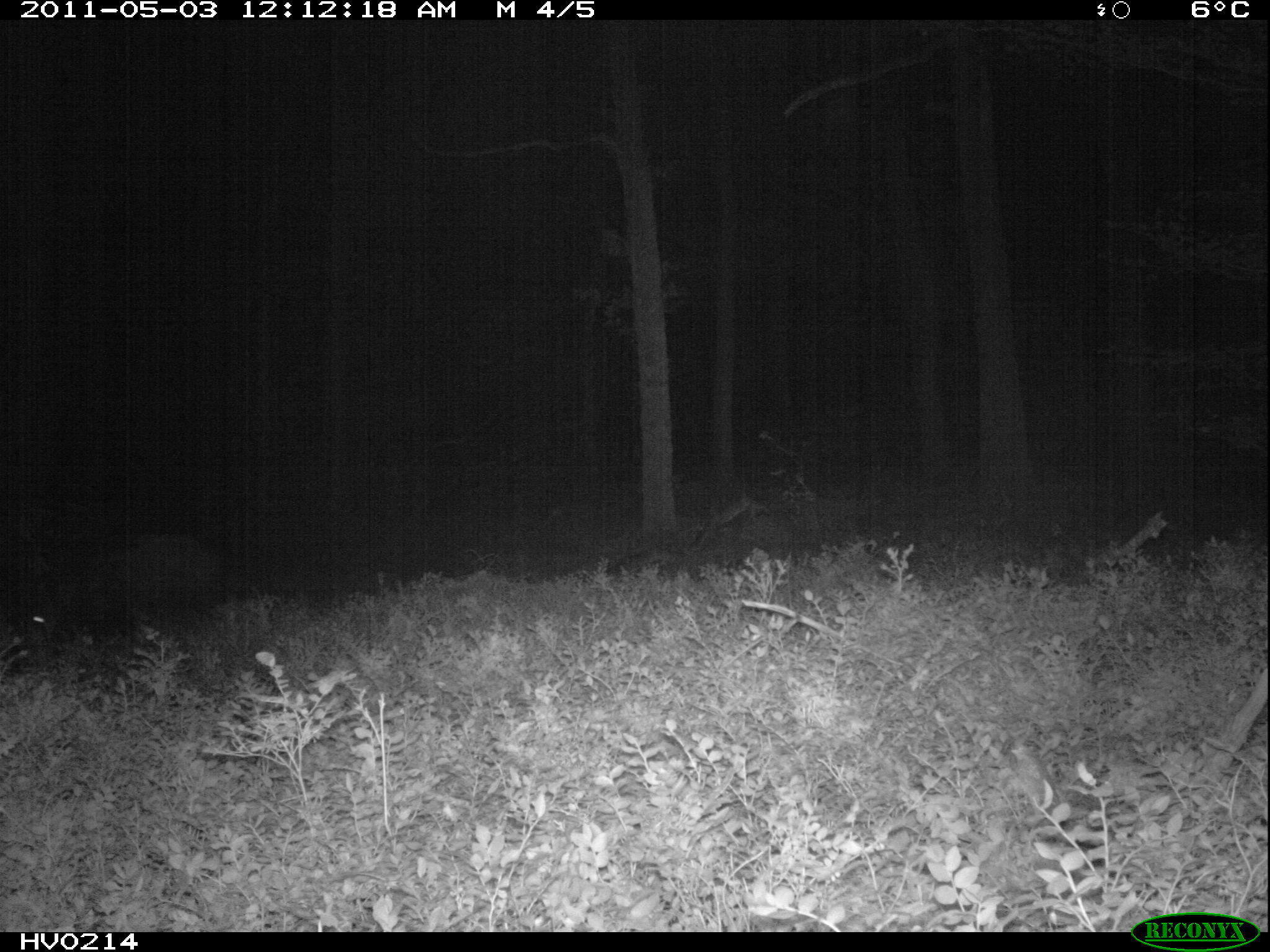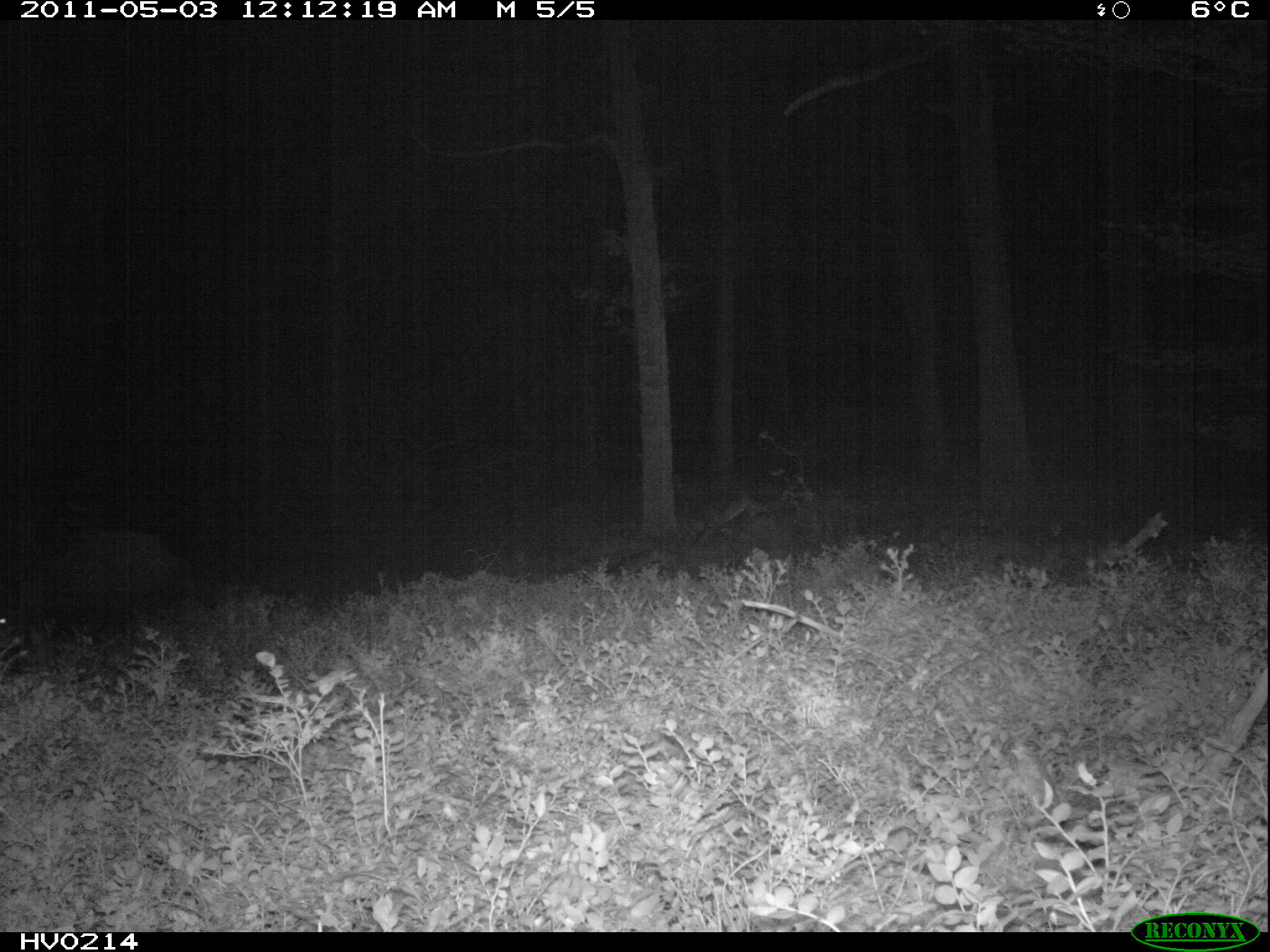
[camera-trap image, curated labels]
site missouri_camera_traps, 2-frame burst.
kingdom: Animalia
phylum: Chordata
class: Mammalia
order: Artiodactyla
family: Suidae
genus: Sus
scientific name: Sus scrofa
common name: wild boar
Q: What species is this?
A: Wild boar (Sus scrofa).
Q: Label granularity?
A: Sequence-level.